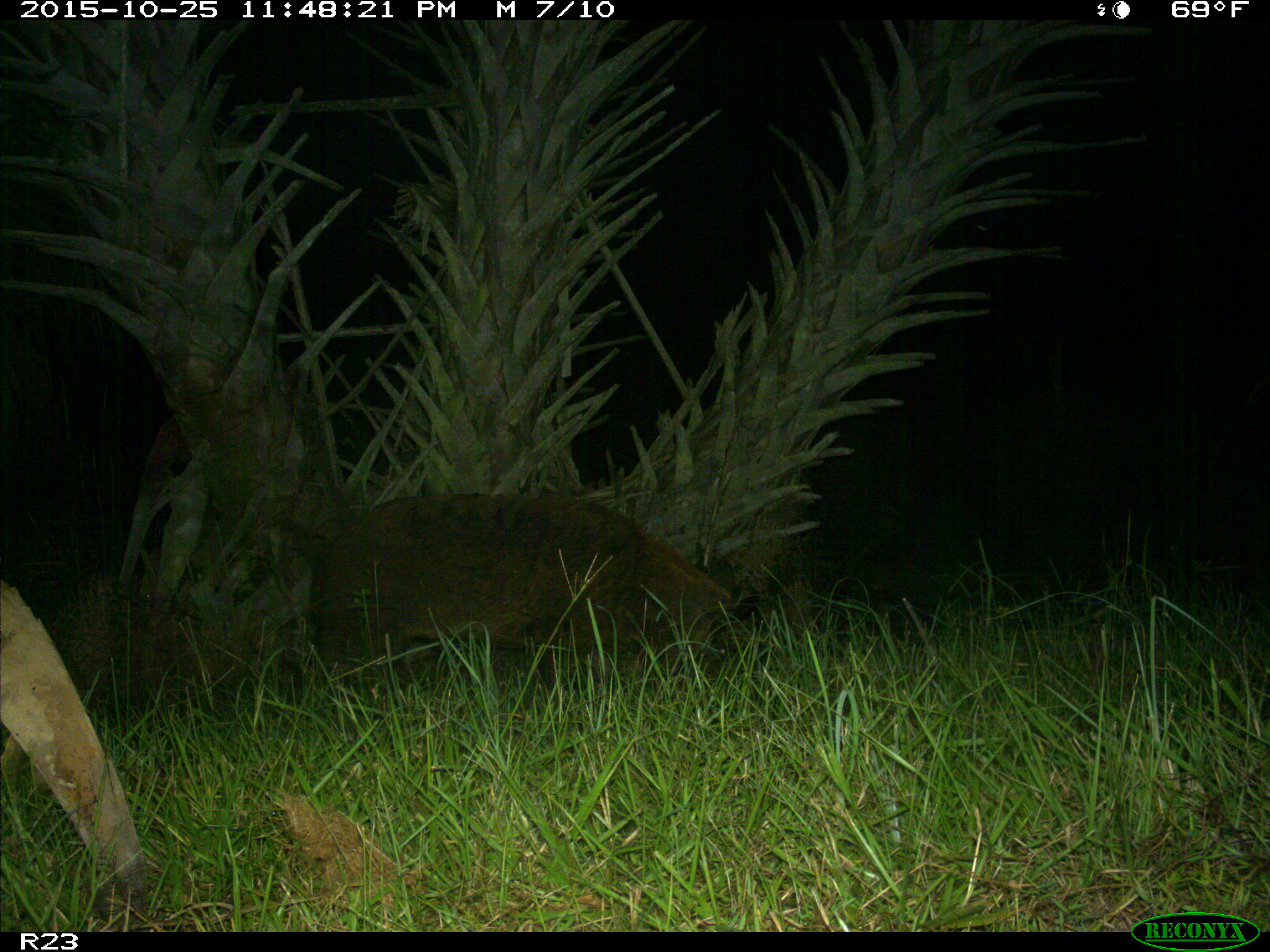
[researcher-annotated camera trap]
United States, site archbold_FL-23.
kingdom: Animalia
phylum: Chordata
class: Mammalia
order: Artiodactyla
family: Suidae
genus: Sus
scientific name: Sus scrofa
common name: wild boar